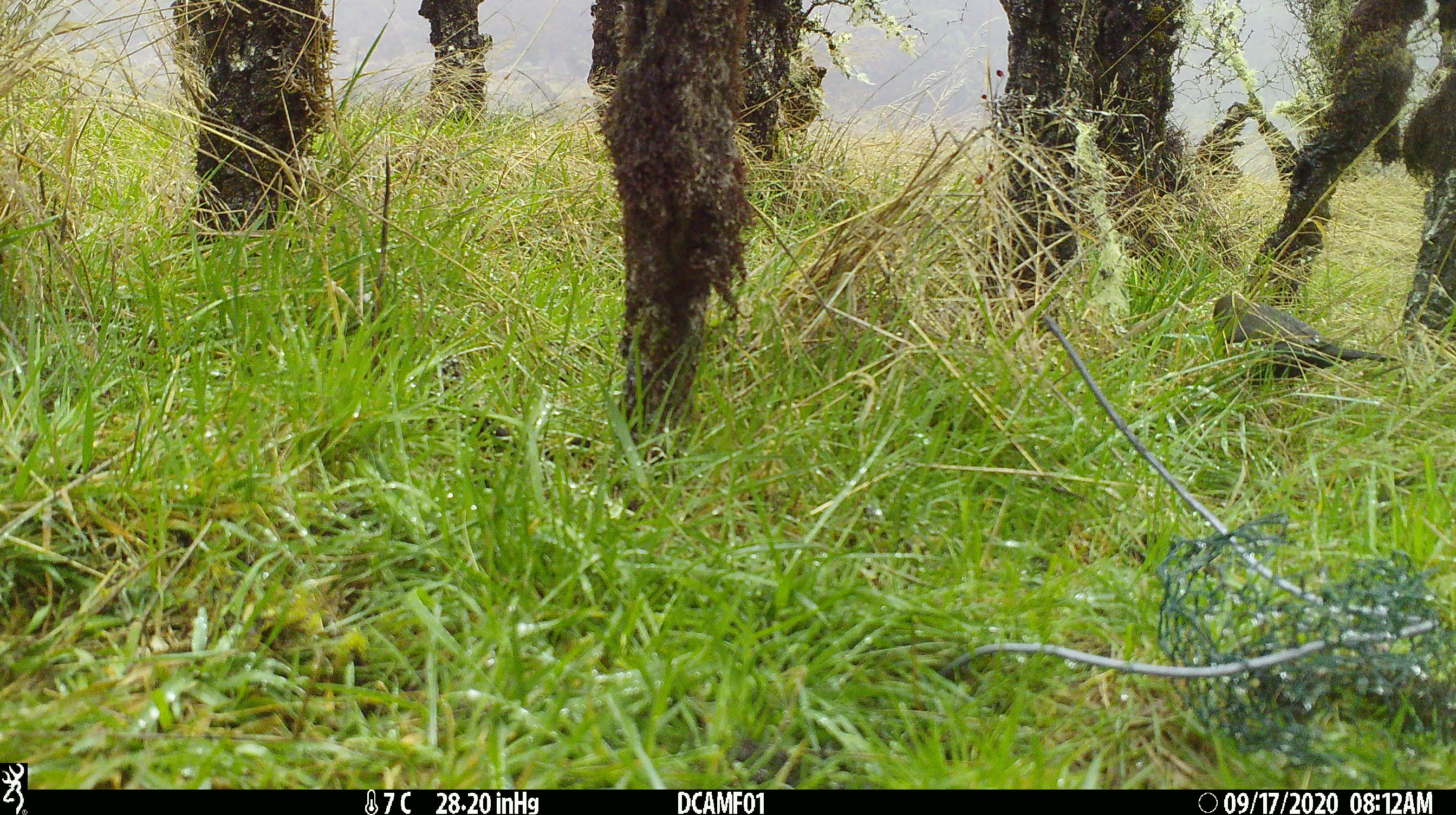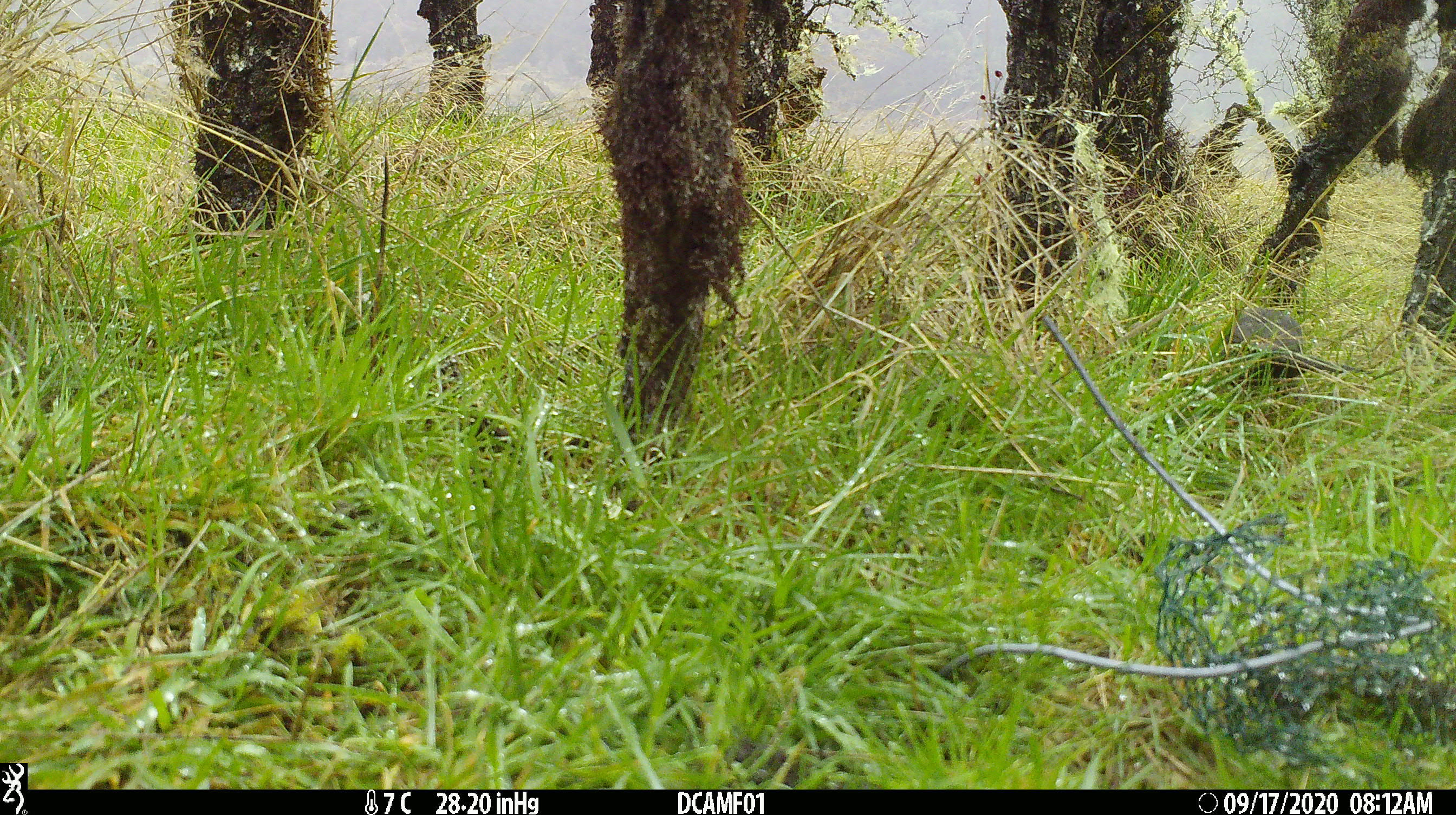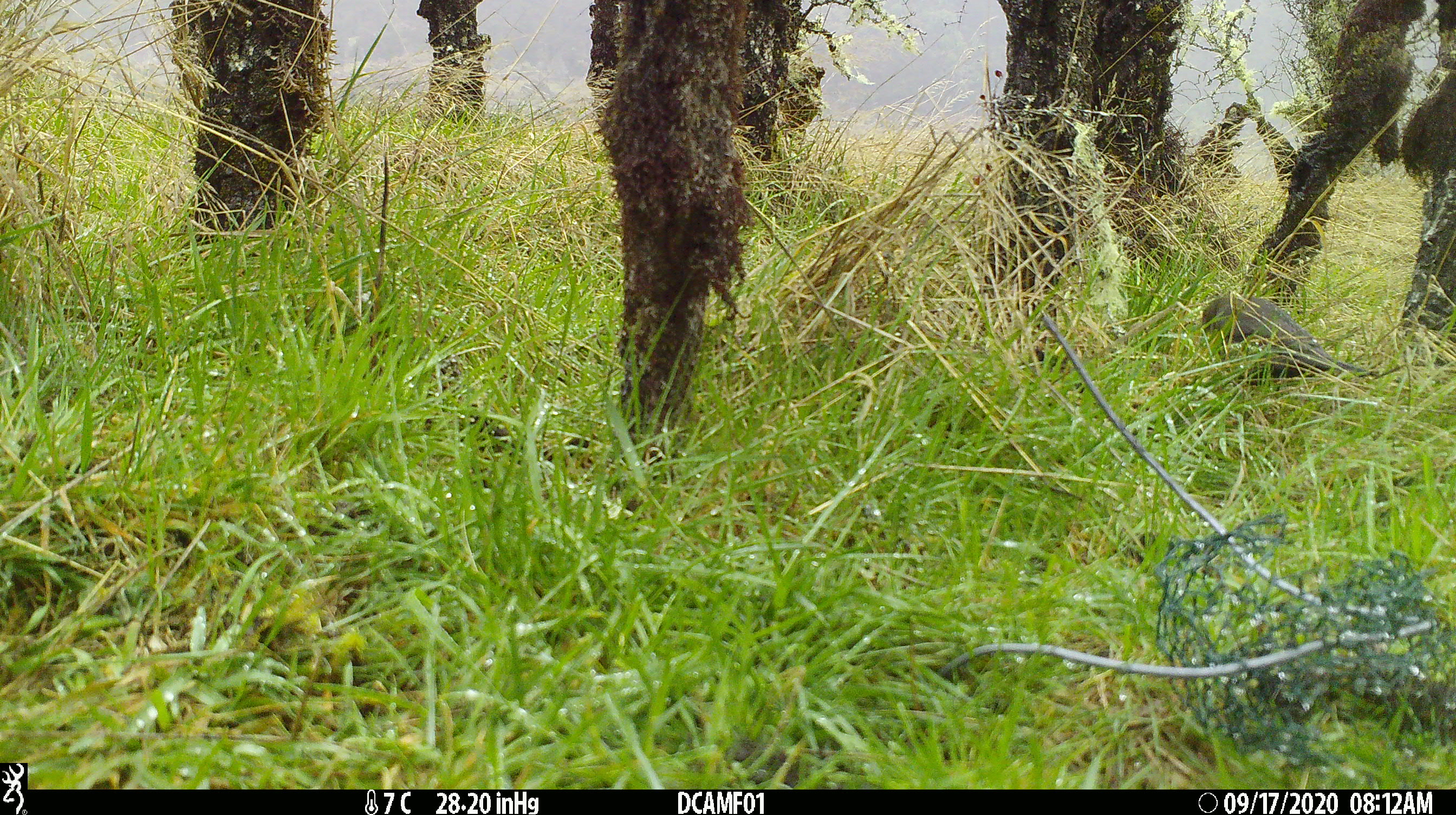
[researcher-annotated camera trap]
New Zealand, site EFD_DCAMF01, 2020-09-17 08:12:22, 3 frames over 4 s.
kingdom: Animalia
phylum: Chordata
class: Aves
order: Passeriformes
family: Turdidae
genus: Turdus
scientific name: Turdus merula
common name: eurasian blackbird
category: blackbird